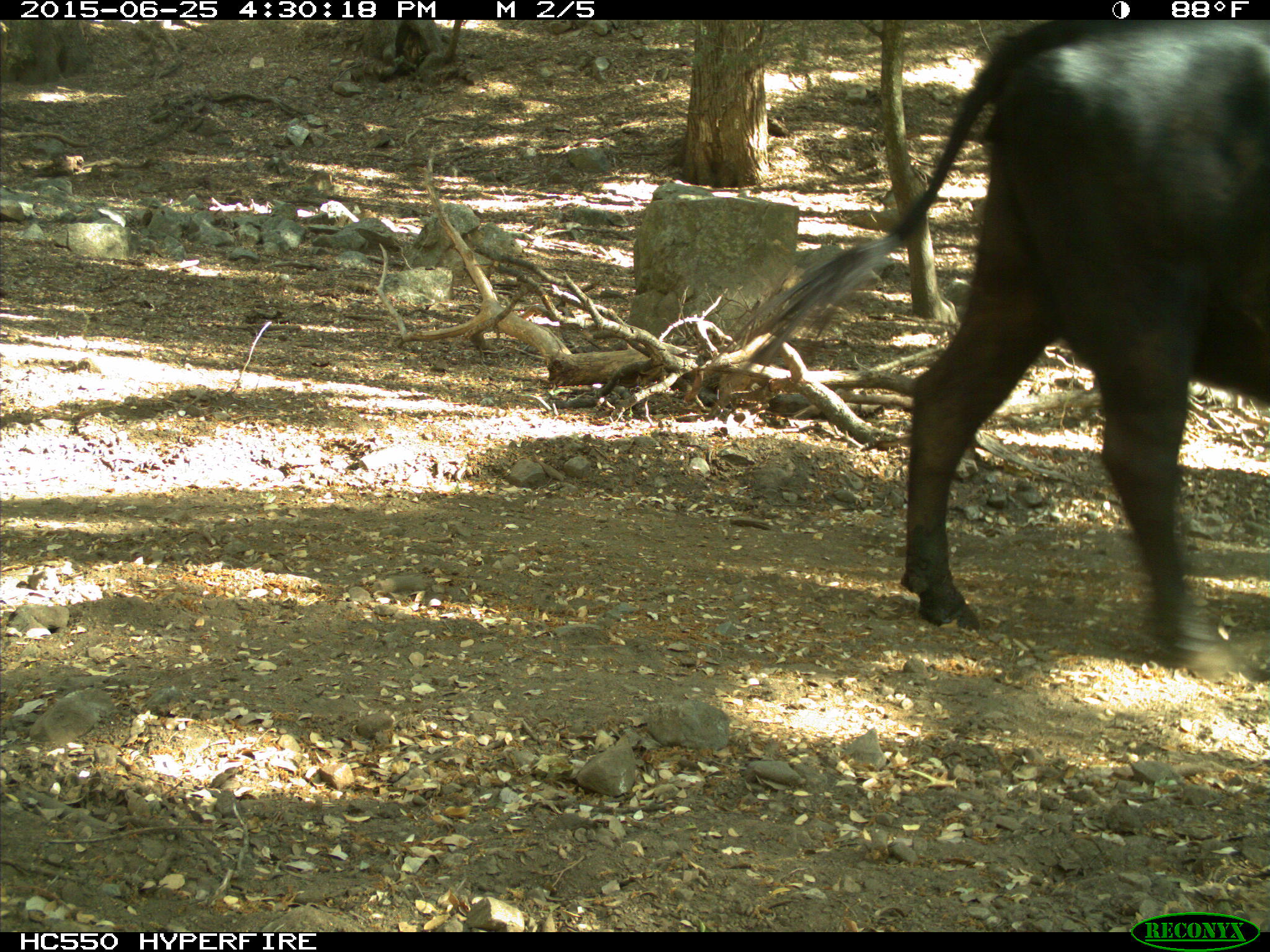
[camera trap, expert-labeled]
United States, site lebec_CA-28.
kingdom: Animalia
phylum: Chordata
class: Mammalia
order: Artiodactyla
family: Bovidae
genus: Bos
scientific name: Bos taurus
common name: domestic cow